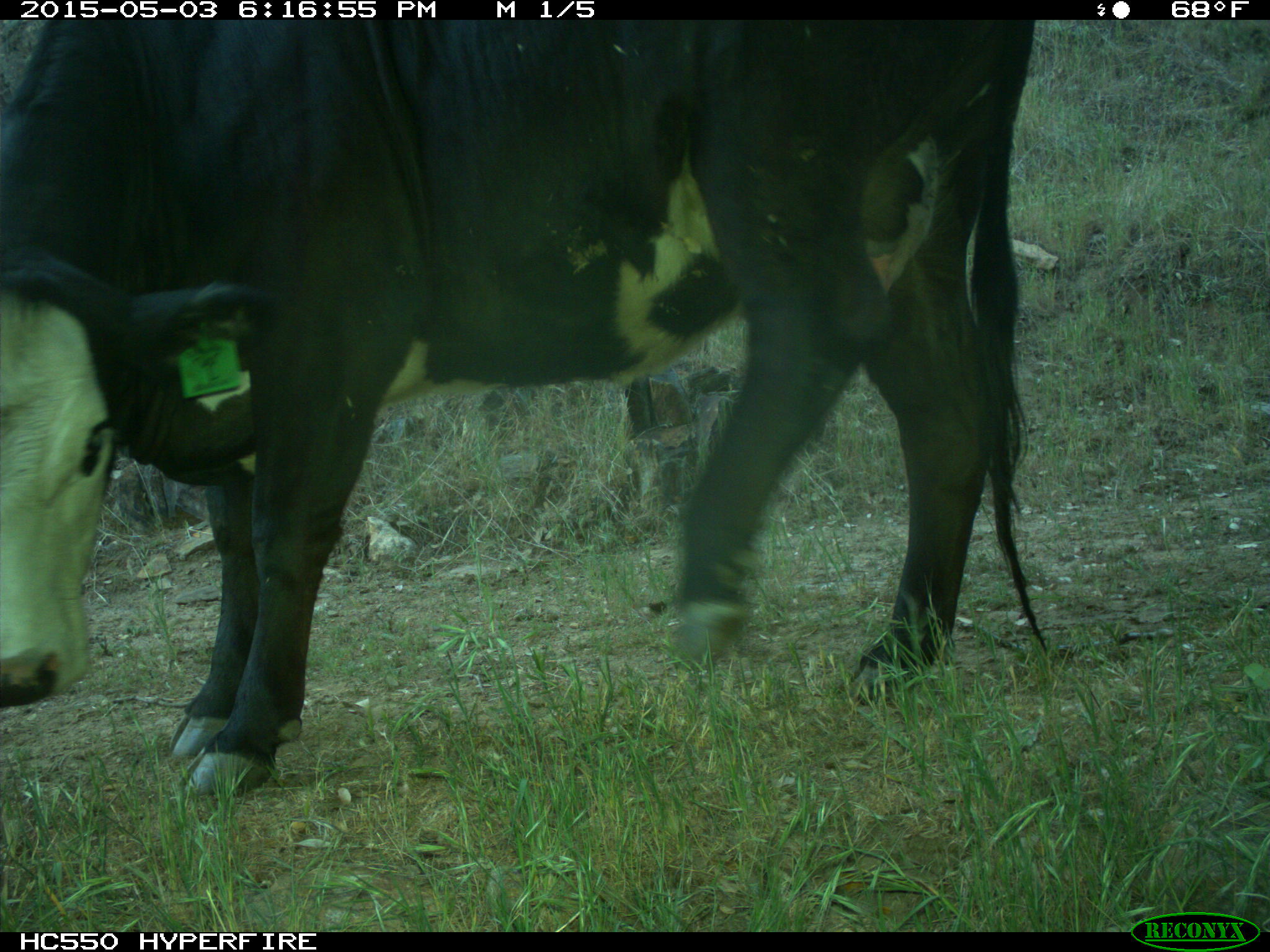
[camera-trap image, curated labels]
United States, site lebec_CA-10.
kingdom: Animalia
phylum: Chordata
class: Mammalia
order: Artiodactyla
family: Bovidae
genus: Bos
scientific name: Bos taurus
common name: domestic cow